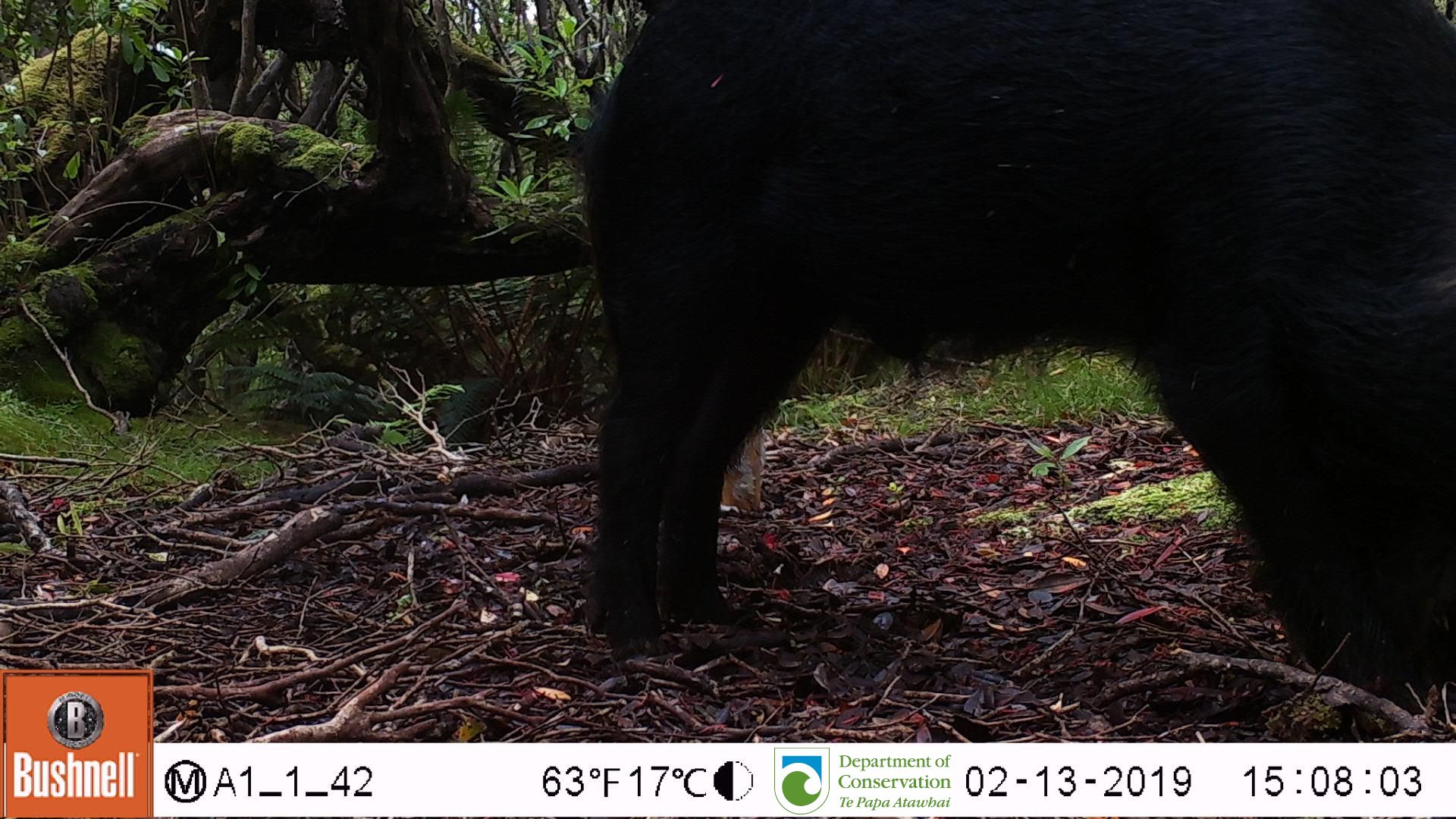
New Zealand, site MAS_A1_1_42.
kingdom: Animalia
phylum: Chordata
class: Mammalia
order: Artiodactyla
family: Suidae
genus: Sus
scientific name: Sus scrofa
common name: pig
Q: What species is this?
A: Pig (Sus scrofa).